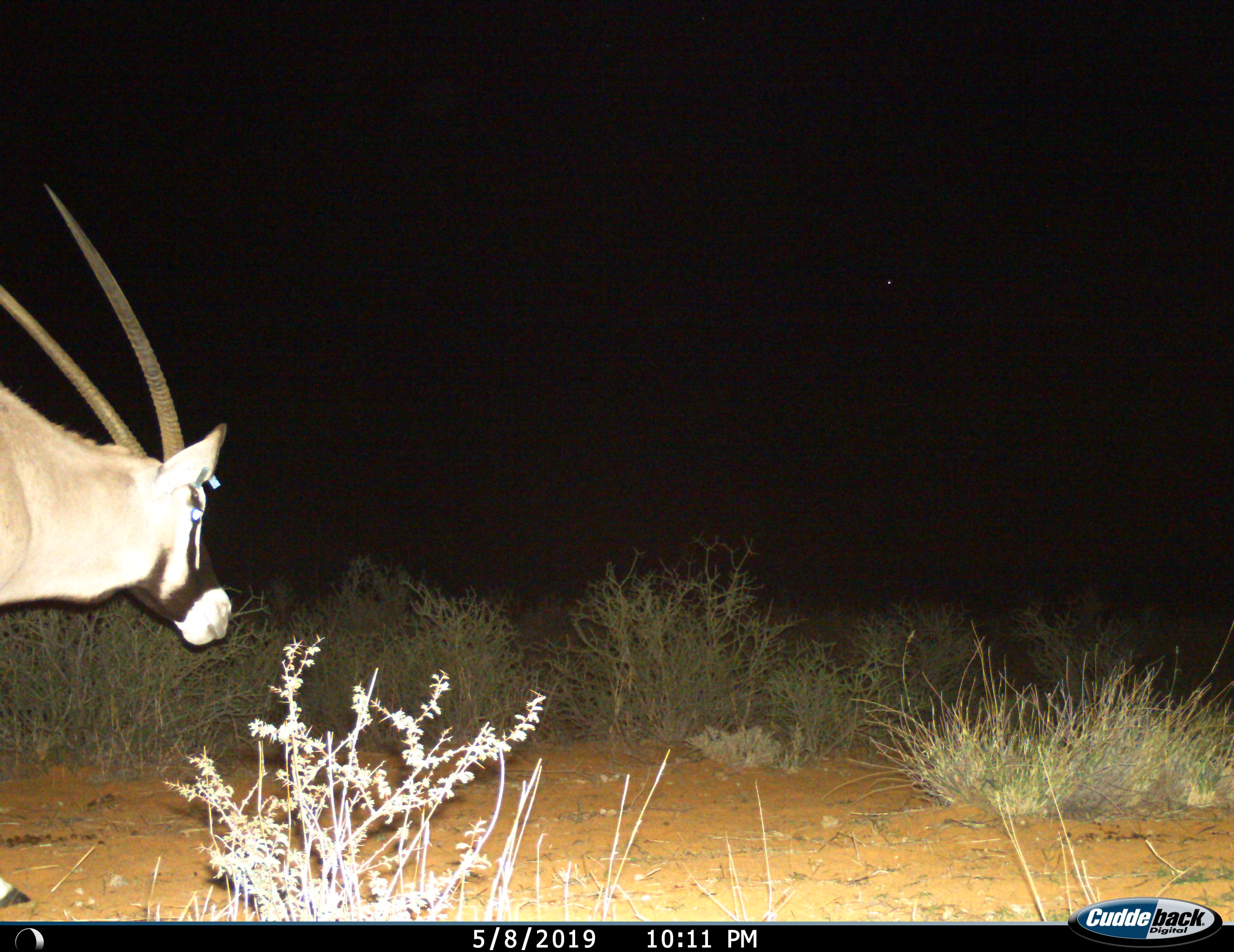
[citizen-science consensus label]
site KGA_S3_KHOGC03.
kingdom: Animalia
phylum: Chordata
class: Mammalia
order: Artiodactyla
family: Bovidae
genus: Oryx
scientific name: Oryx gazella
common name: gemsbok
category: oryx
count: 1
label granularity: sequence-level